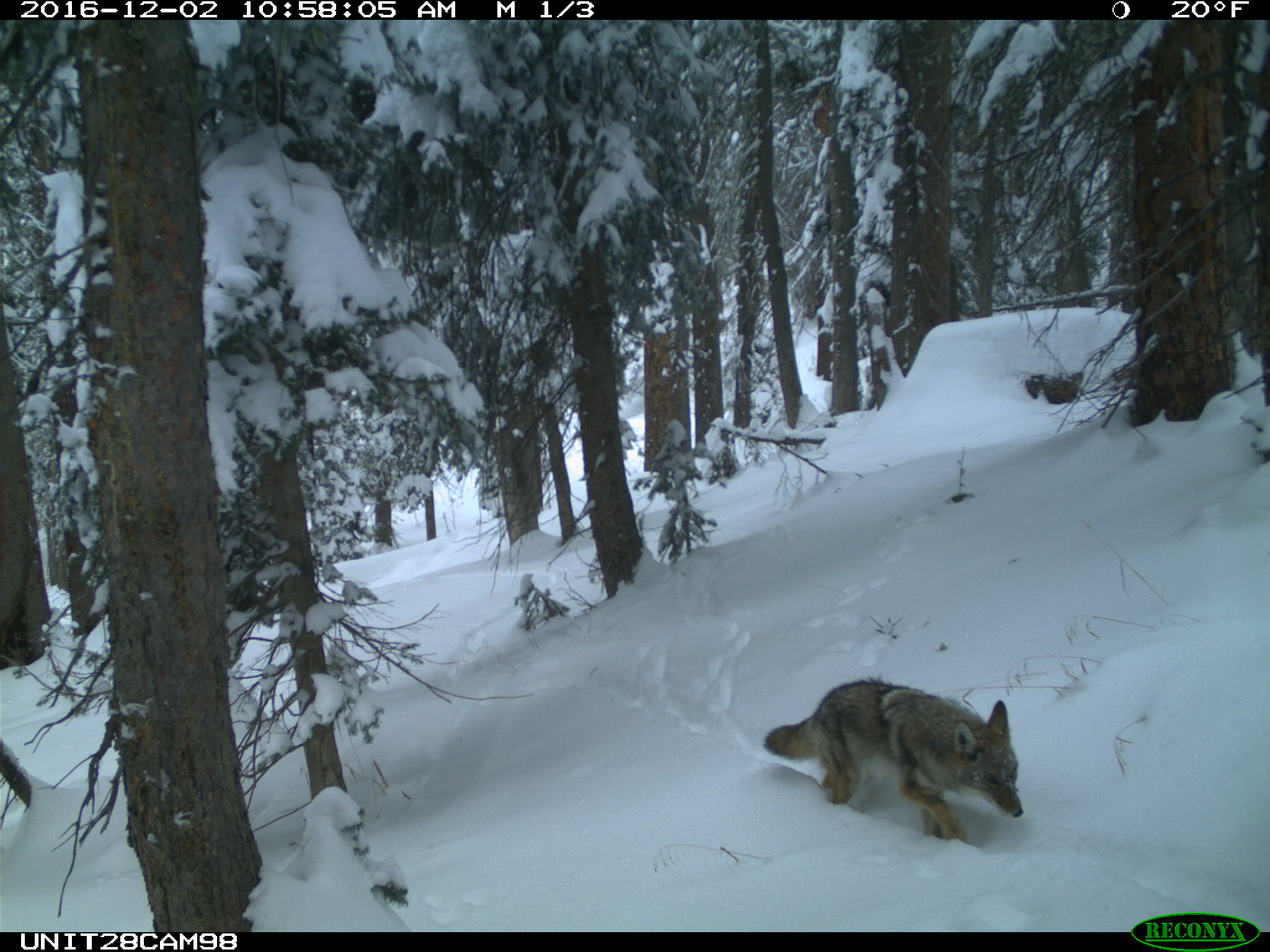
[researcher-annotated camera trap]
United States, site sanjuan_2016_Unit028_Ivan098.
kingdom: Animalia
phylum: Chordata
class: Mammalia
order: Carnivora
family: Canidae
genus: Canis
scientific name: Canis latrans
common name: coyote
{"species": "Canis latrans (coyote)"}